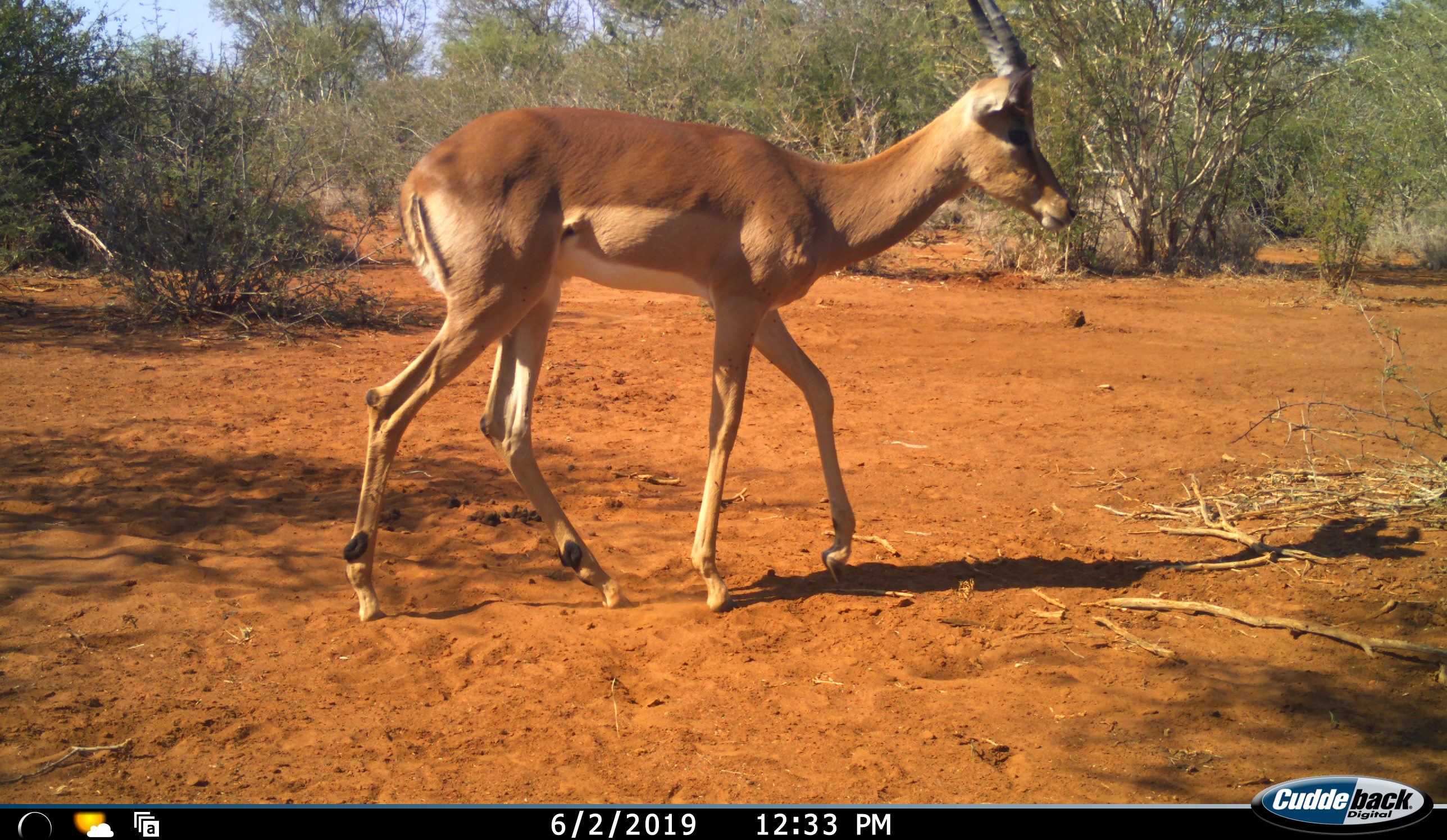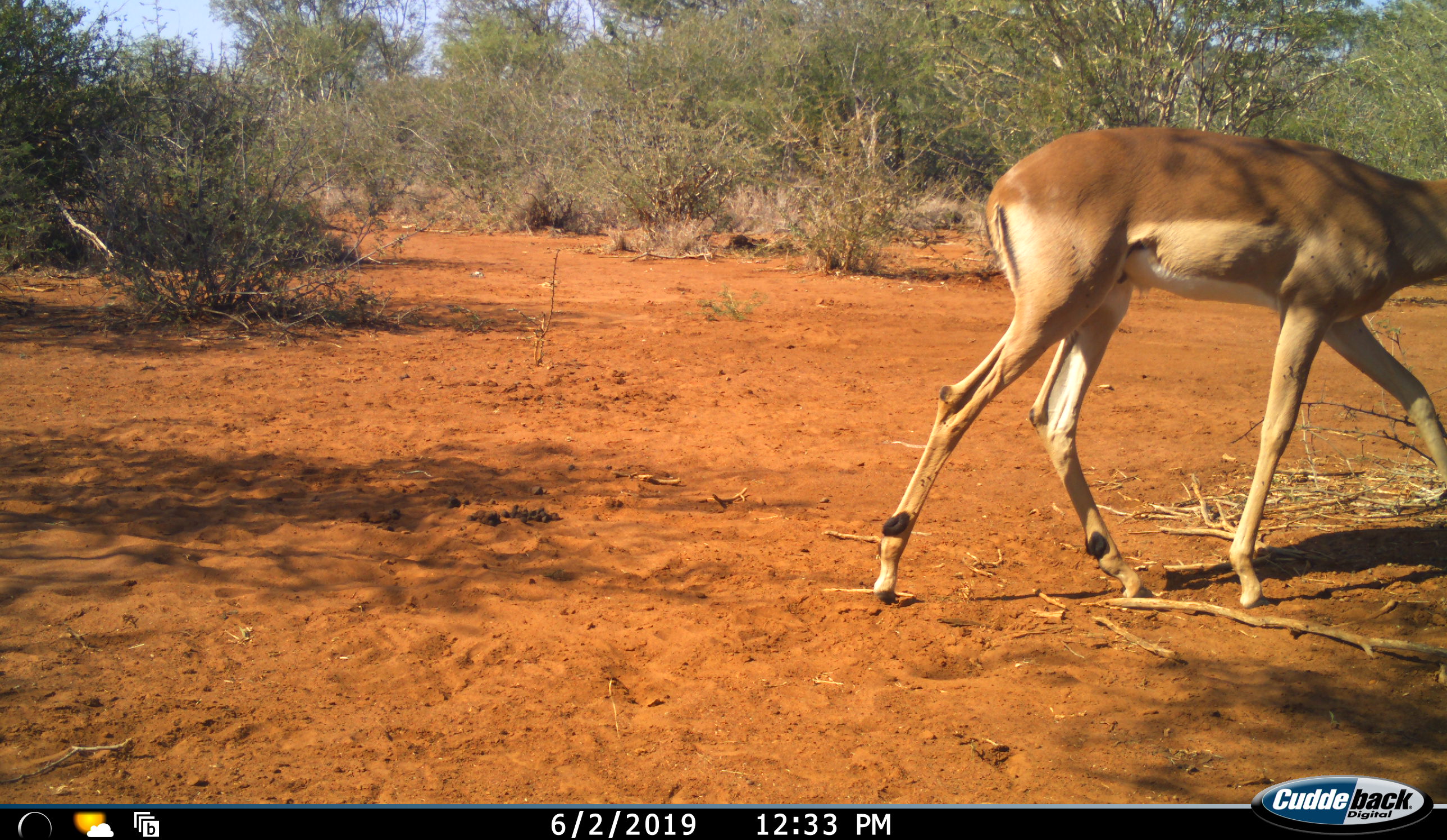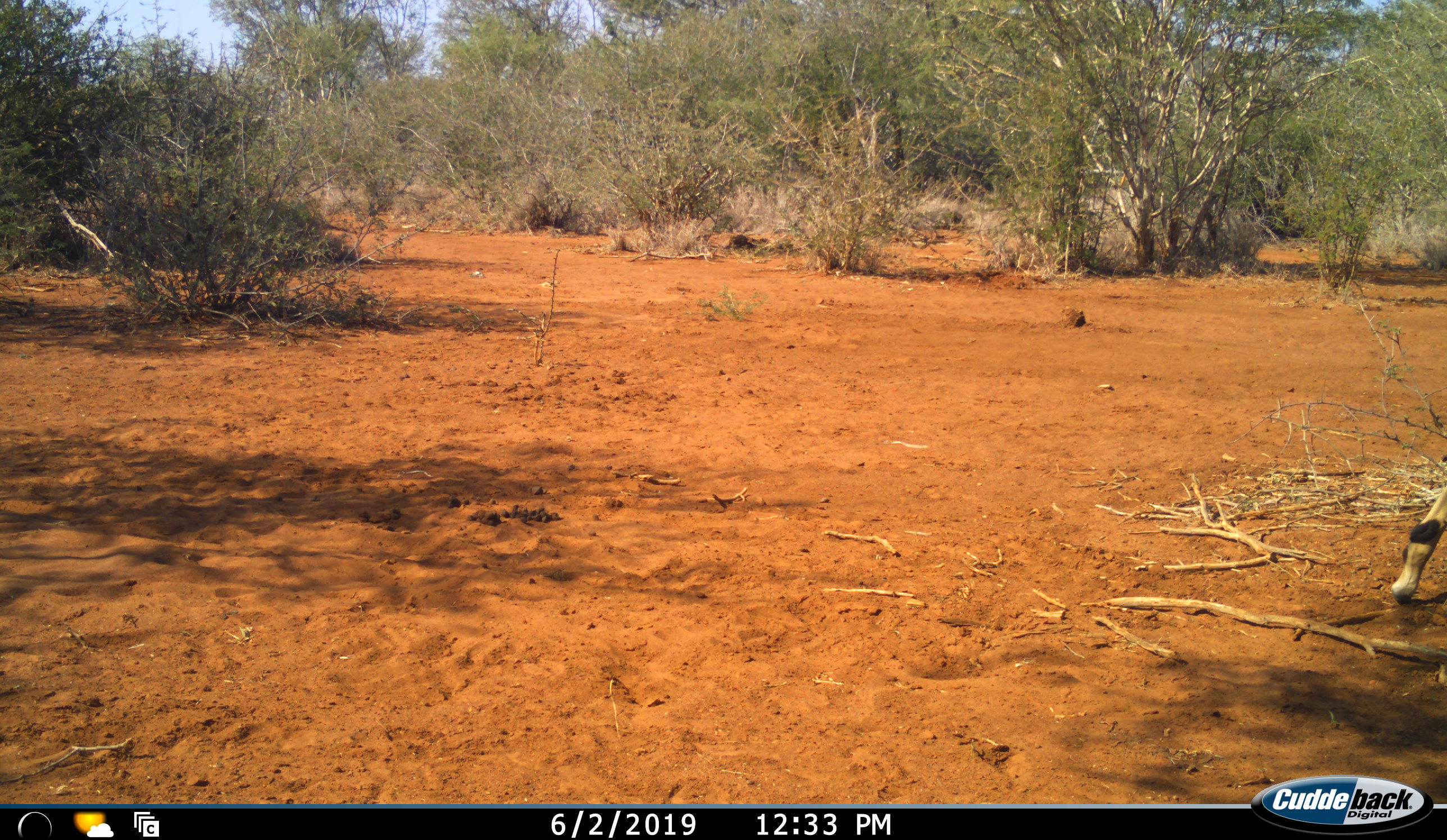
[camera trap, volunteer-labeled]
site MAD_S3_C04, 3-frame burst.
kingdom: Animalia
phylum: Chordata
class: Mammalia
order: Artiodactyla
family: Bovidae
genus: Aepyceros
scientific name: Aepyceros melampus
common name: impala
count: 1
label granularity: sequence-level